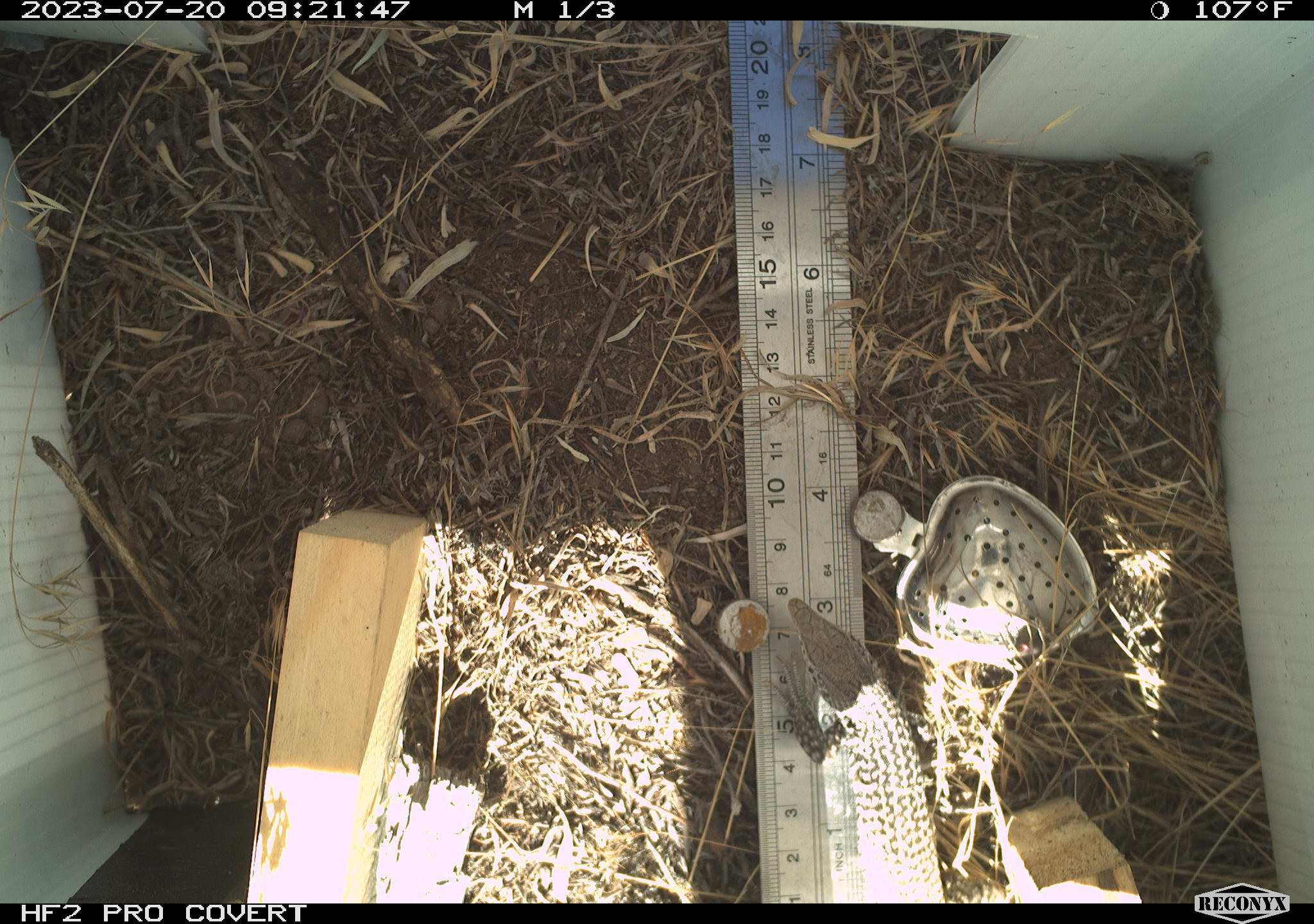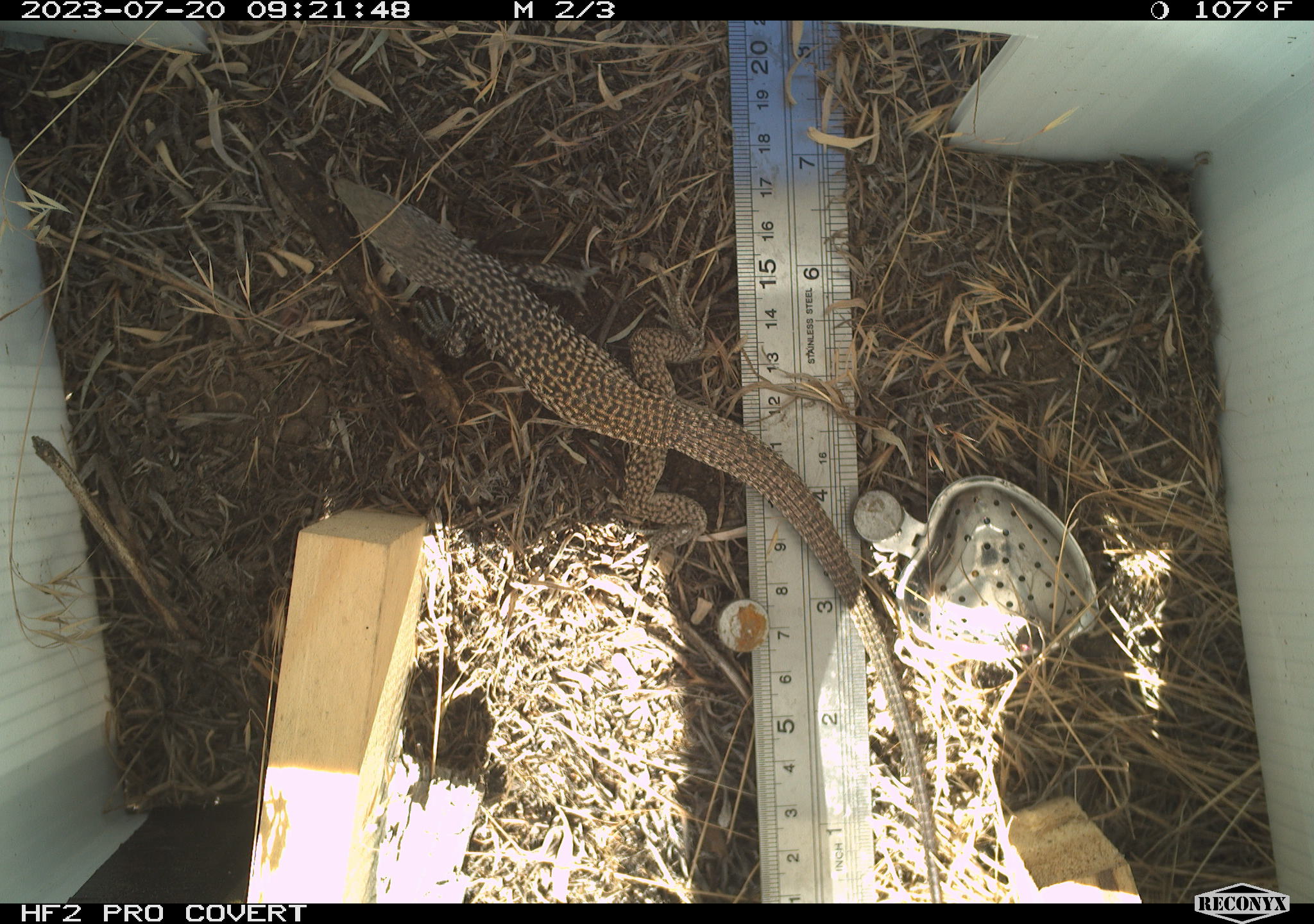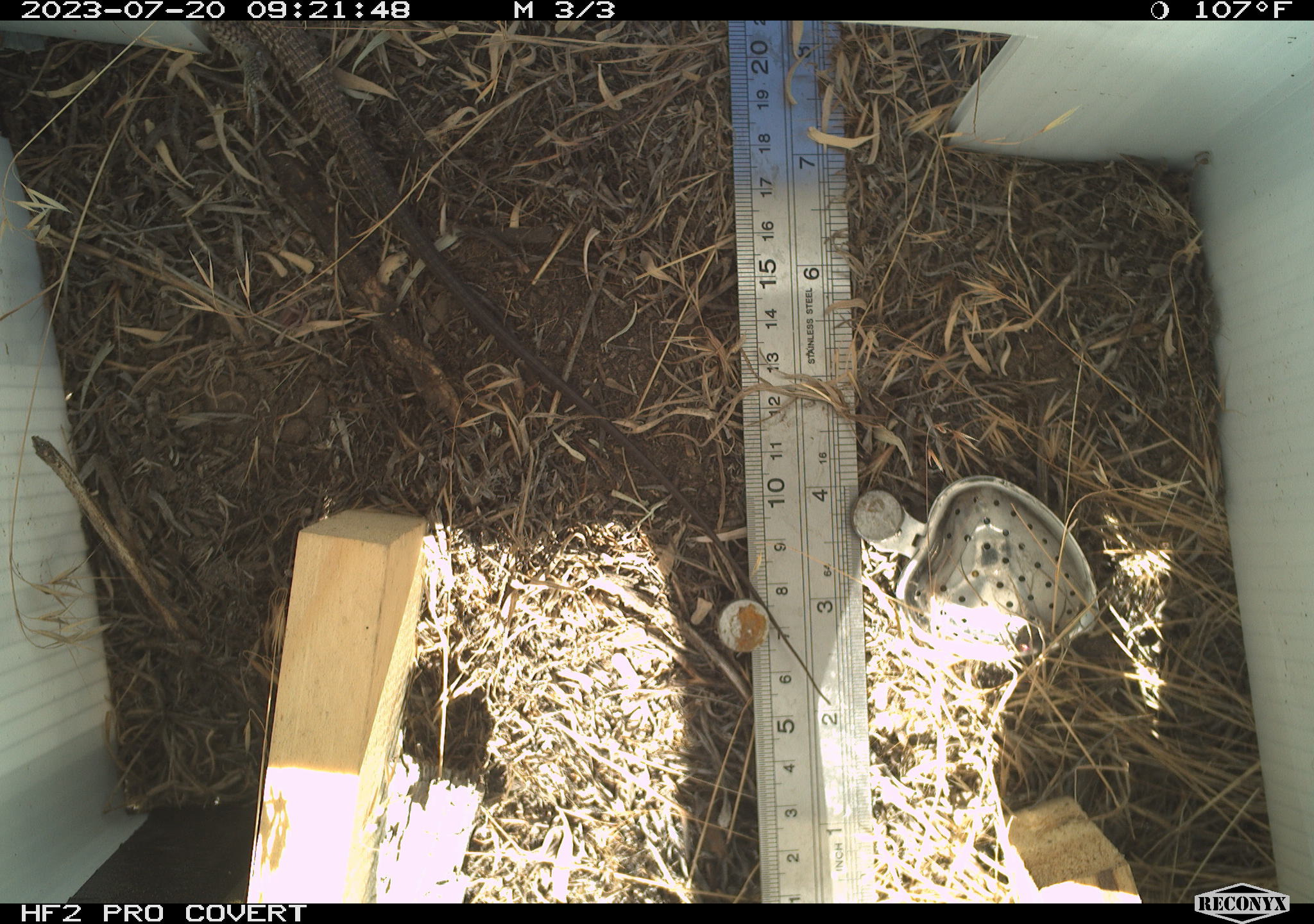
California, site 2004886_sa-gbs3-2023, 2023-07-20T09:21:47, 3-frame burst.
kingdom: Animalia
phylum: Chordata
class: Reptilia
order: Squamata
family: Teiidae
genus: Aspidoscelis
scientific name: Aspidoscelis tigris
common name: western whiptail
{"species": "western whiptail (Aspidoscelis tigris)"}